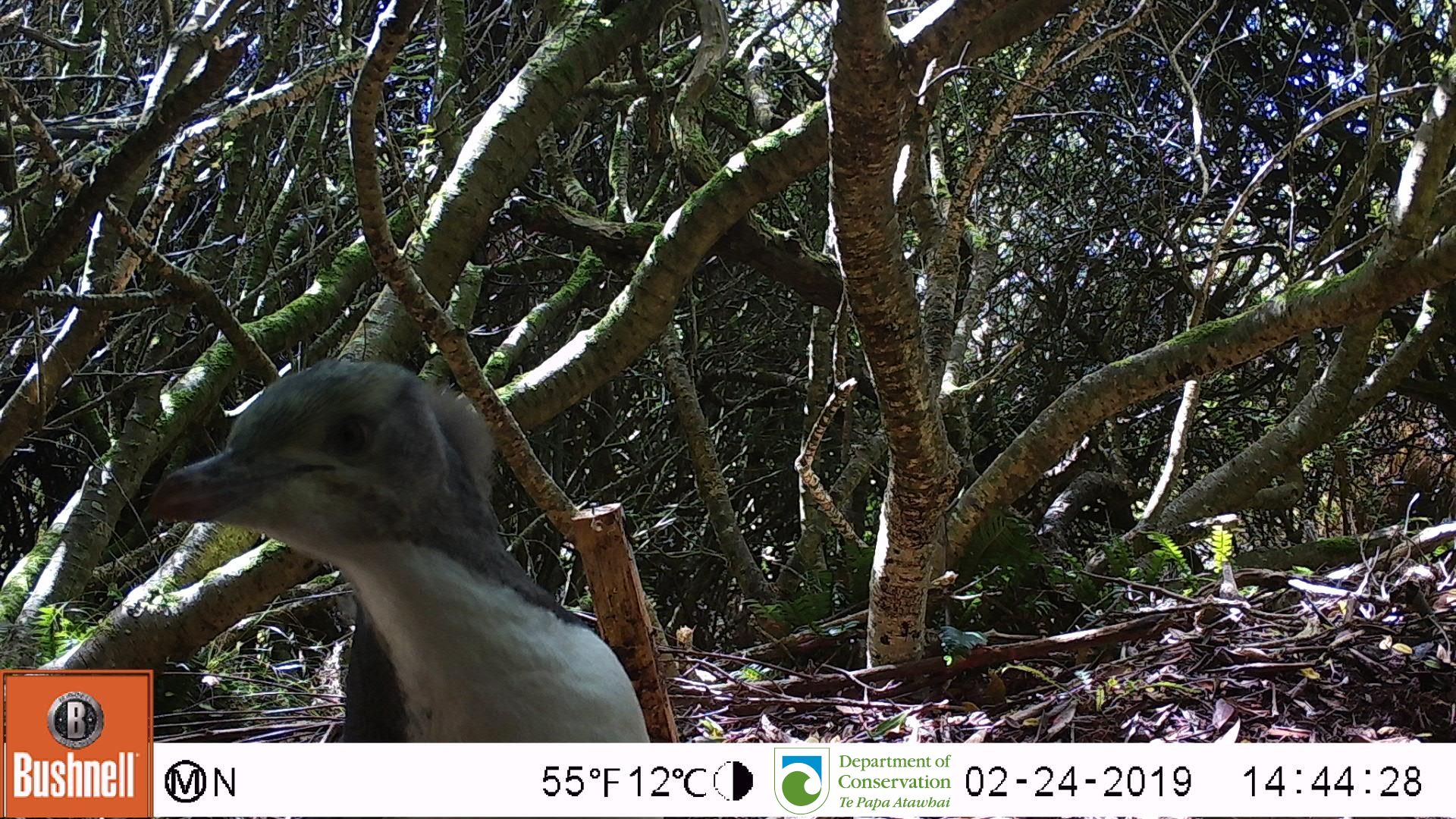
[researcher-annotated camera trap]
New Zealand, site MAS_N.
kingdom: Animalia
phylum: Chordata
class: Aves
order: Sphenisciformes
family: Spheniscidae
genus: Megadyptes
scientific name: Megadyptes antipodes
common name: yellow-eyed penguin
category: yellow eyed penguin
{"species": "yellow eyed penguin (yellow-eyed penguin) (Megadyptes antipodes)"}